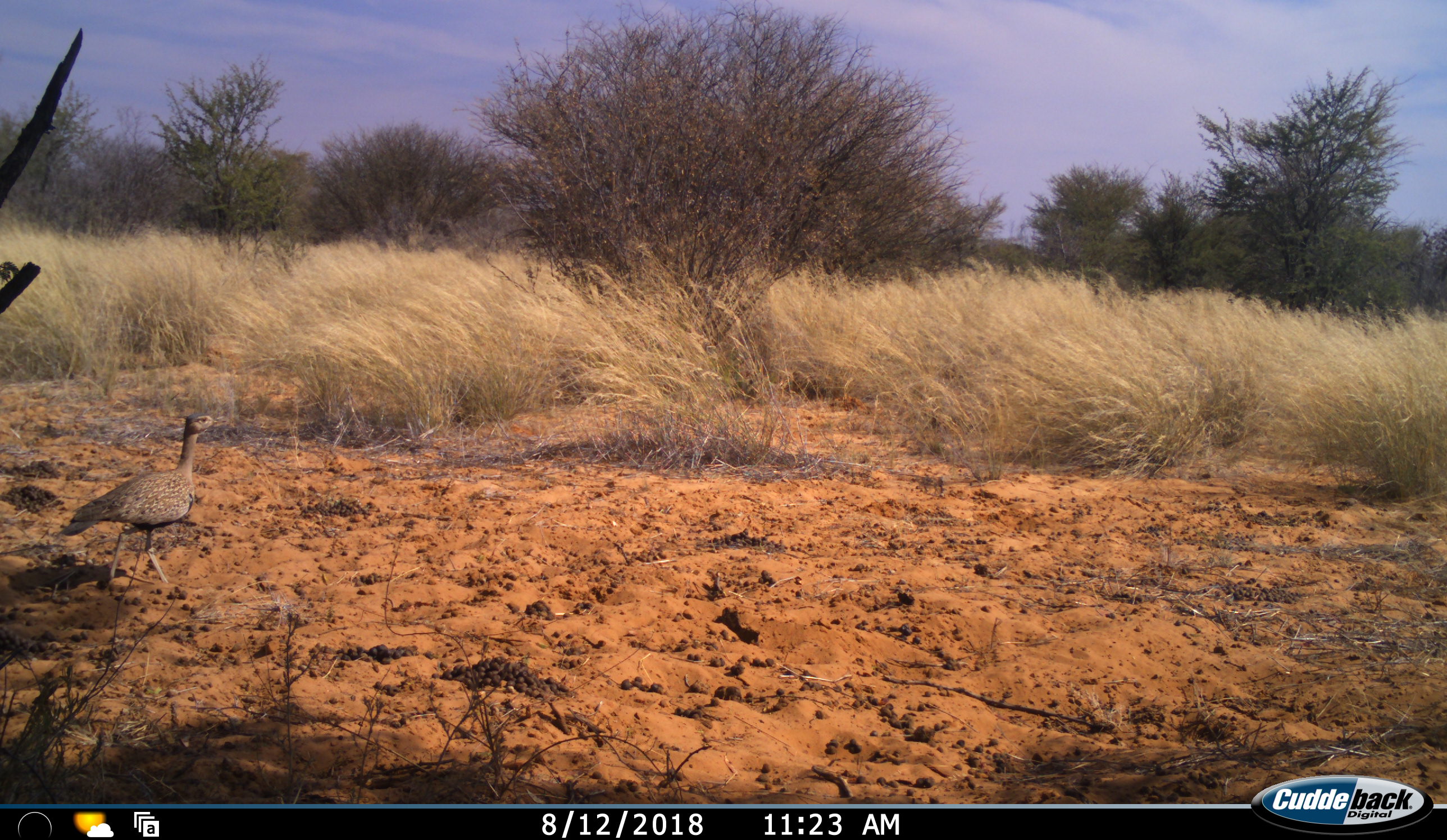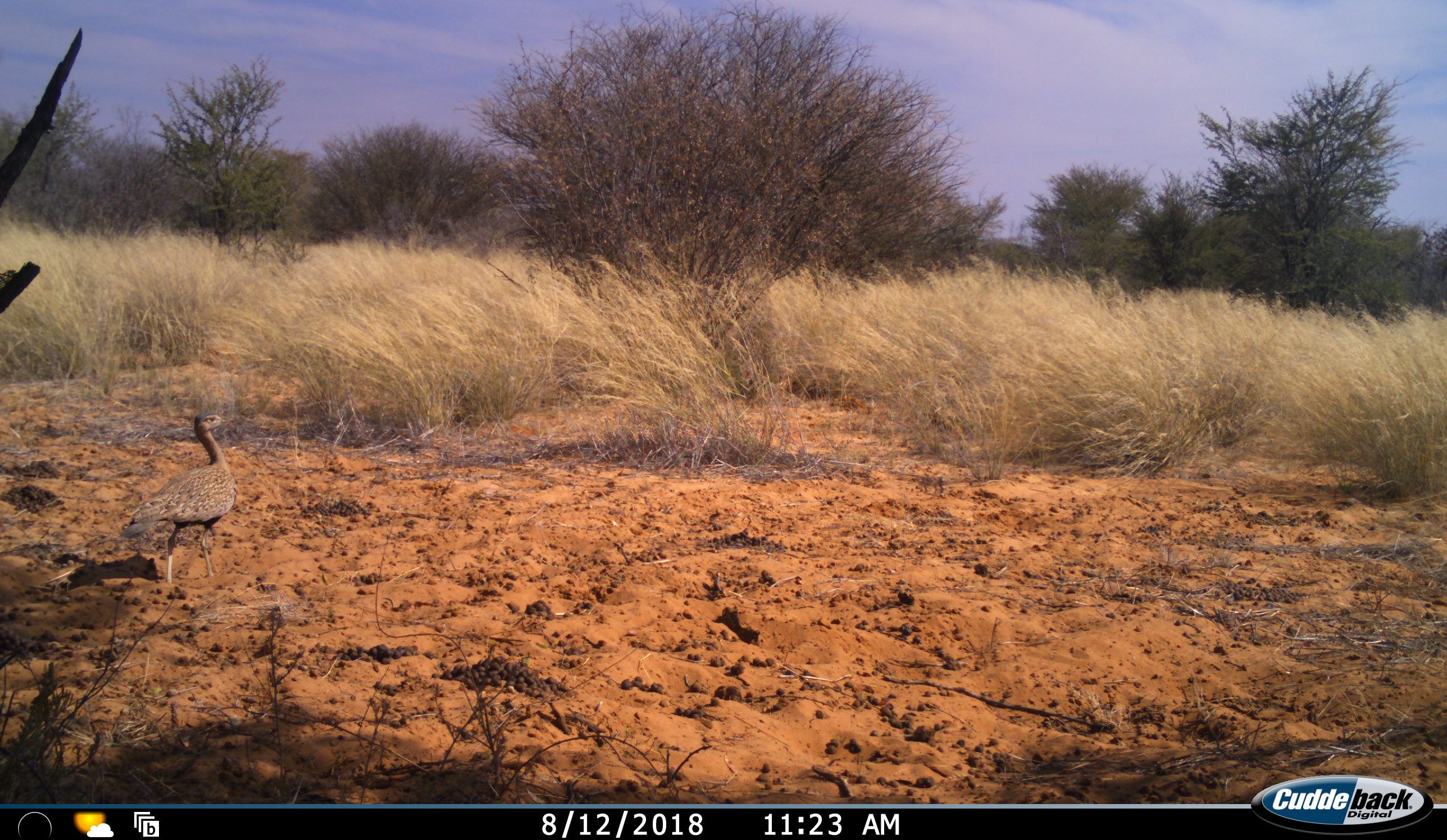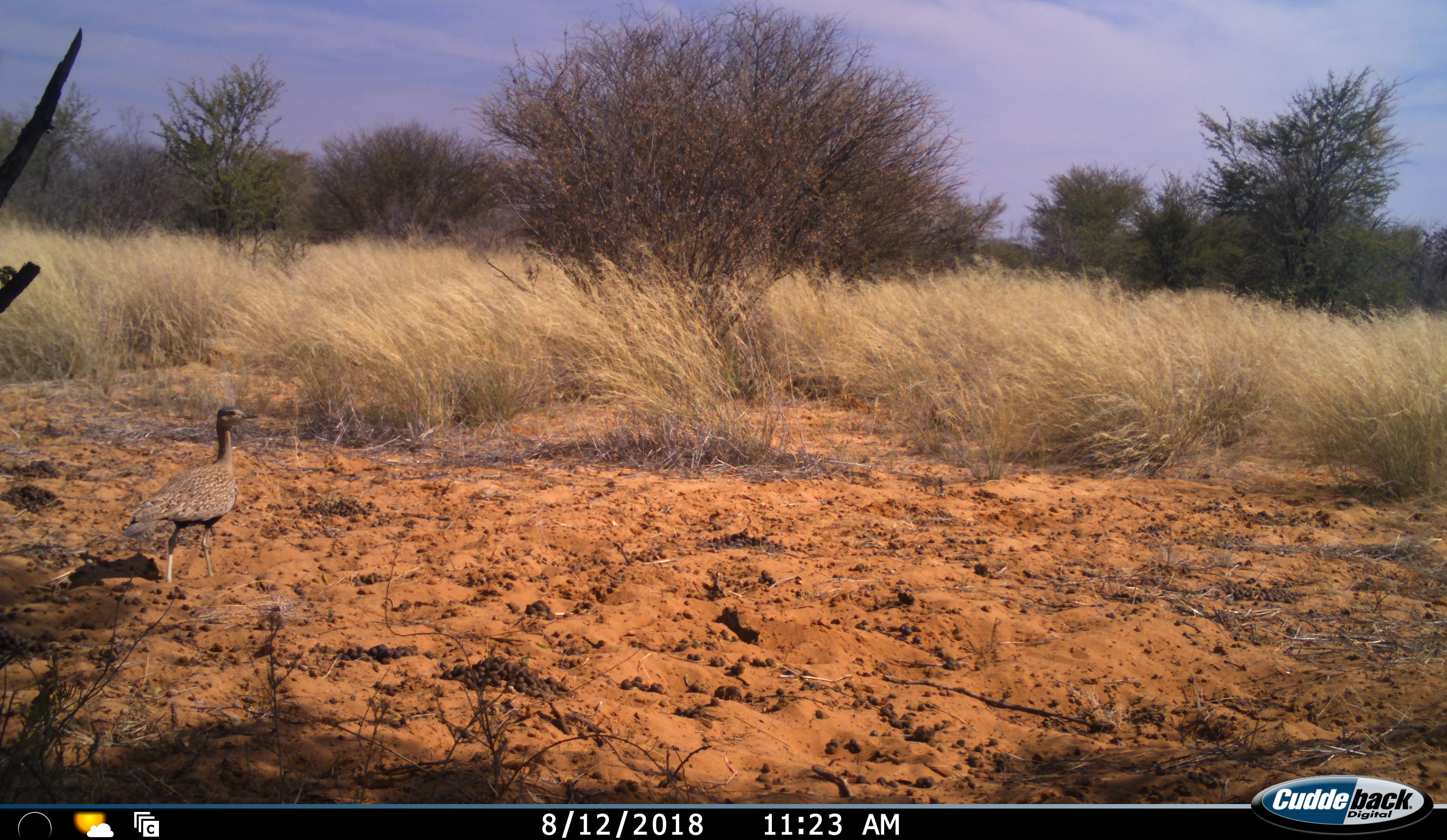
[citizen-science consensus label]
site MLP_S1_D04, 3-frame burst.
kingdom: Animalia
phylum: Chordata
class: Aves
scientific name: Aves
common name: bird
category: birdother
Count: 1.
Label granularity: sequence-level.